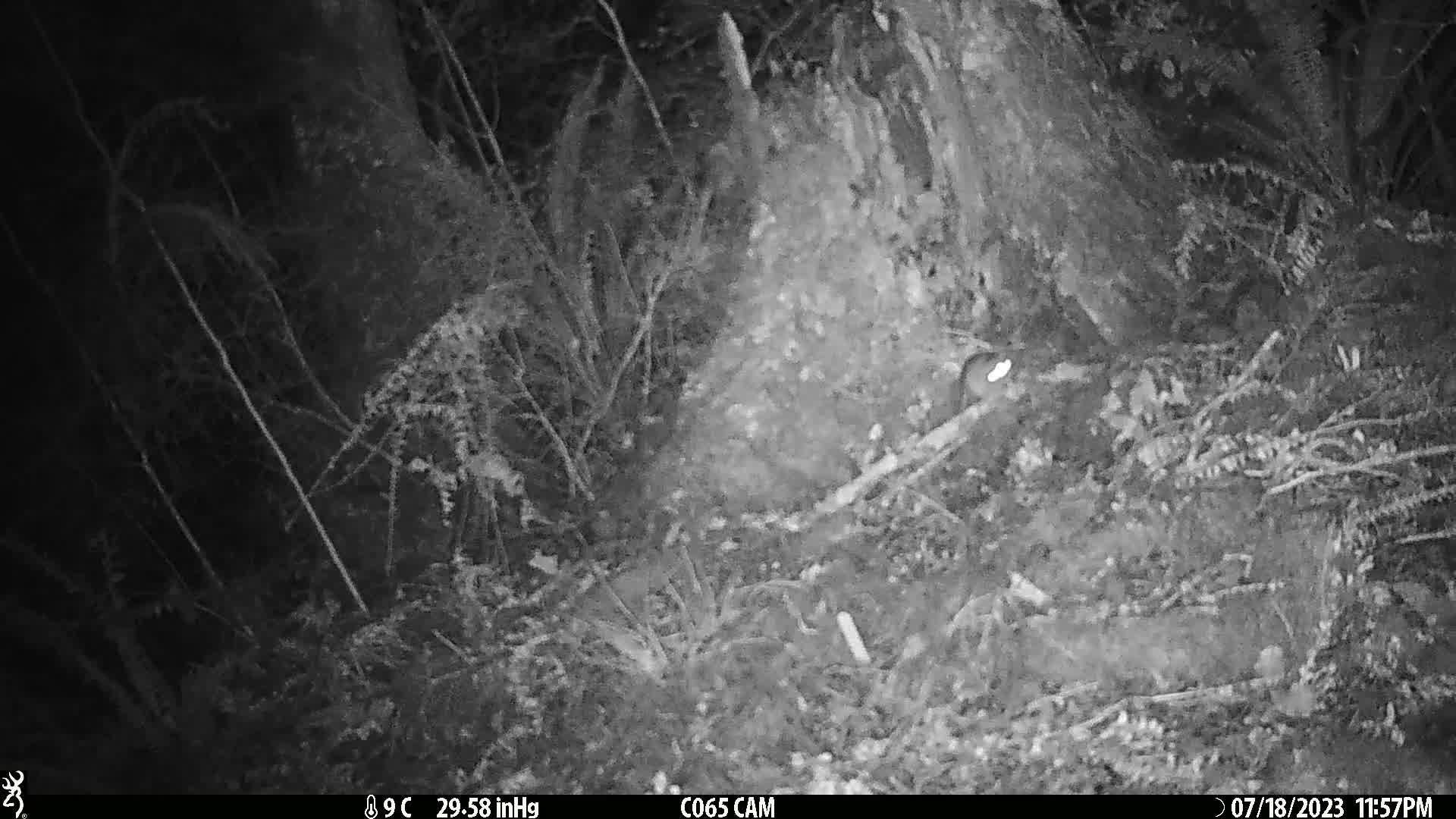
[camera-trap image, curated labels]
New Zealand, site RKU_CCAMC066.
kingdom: Animalia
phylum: Chordata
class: Mammalia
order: Rodentia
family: Muridae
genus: Rattus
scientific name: Rattus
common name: rat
Rat (Rattus).